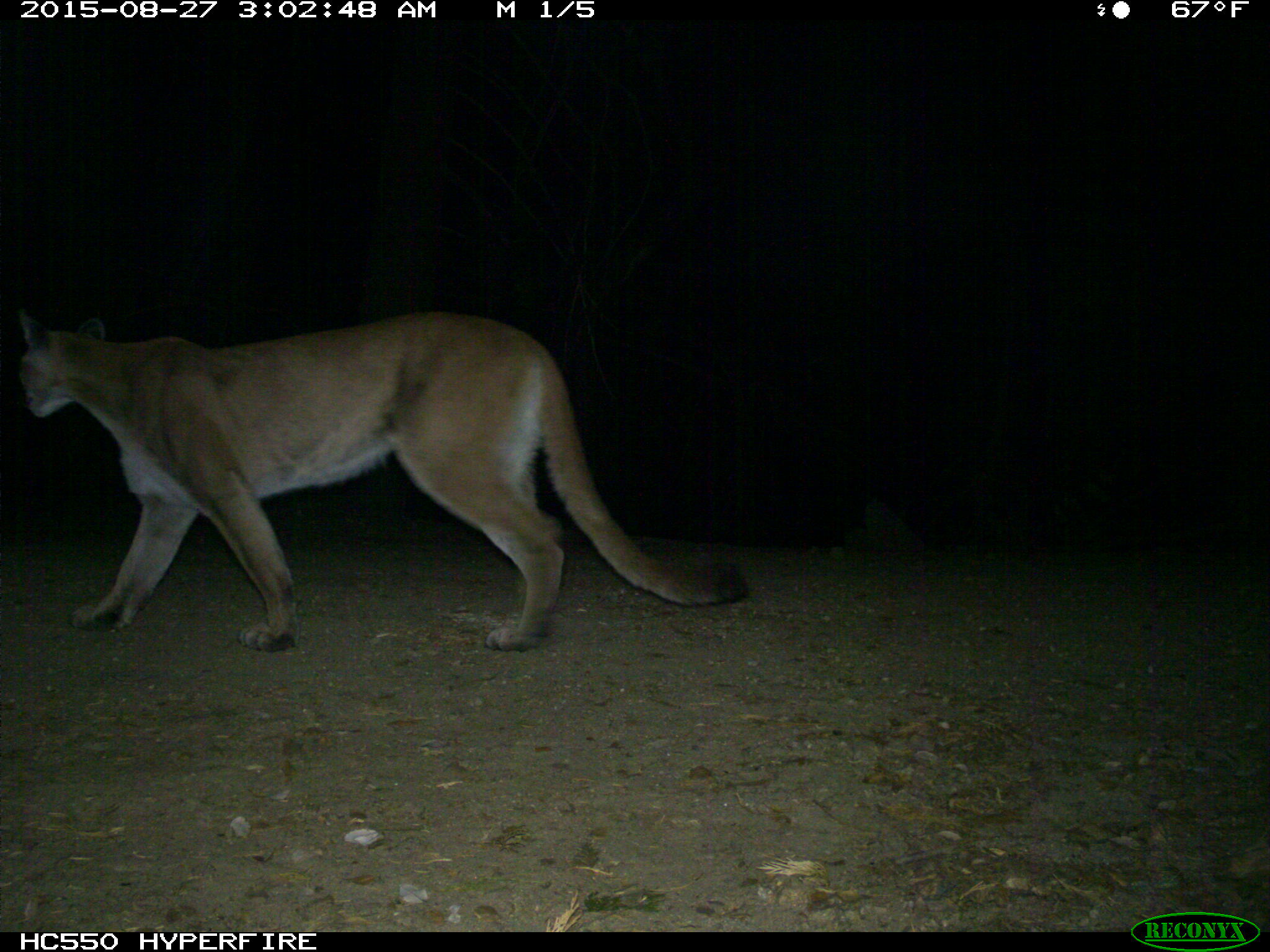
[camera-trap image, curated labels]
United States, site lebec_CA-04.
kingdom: Animalia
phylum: Chordata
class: Mammalia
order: Carnivora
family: Felidae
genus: Puma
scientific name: Puma concolor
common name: mountain lion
Puma concolor (mountain lion).